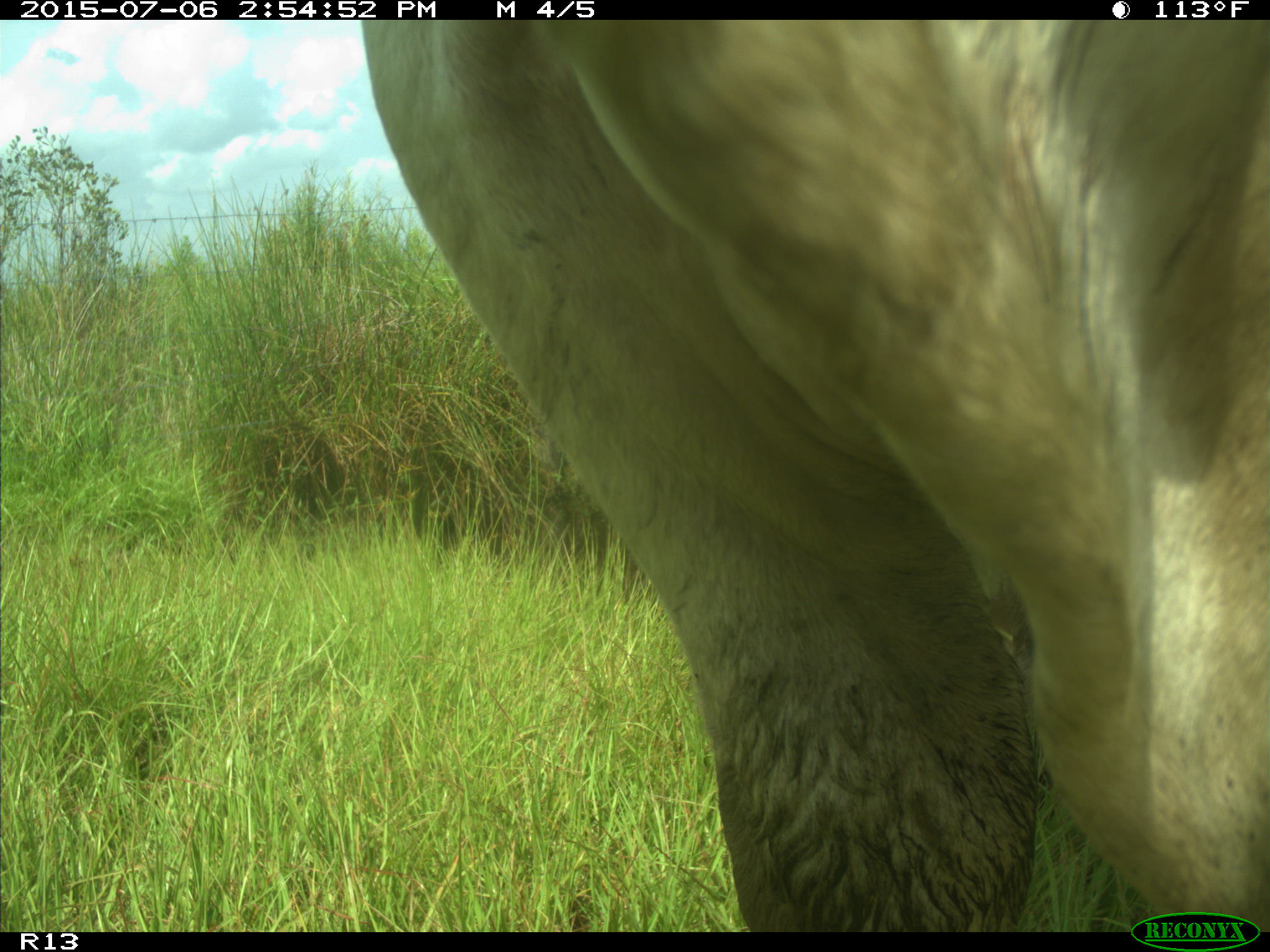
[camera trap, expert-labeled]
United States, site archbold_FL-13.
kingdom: Animalia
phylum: Chordata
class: Mammalia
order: Artiodactyla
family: Bovidae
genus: Bos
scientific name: Bos taurus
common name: domestic cow